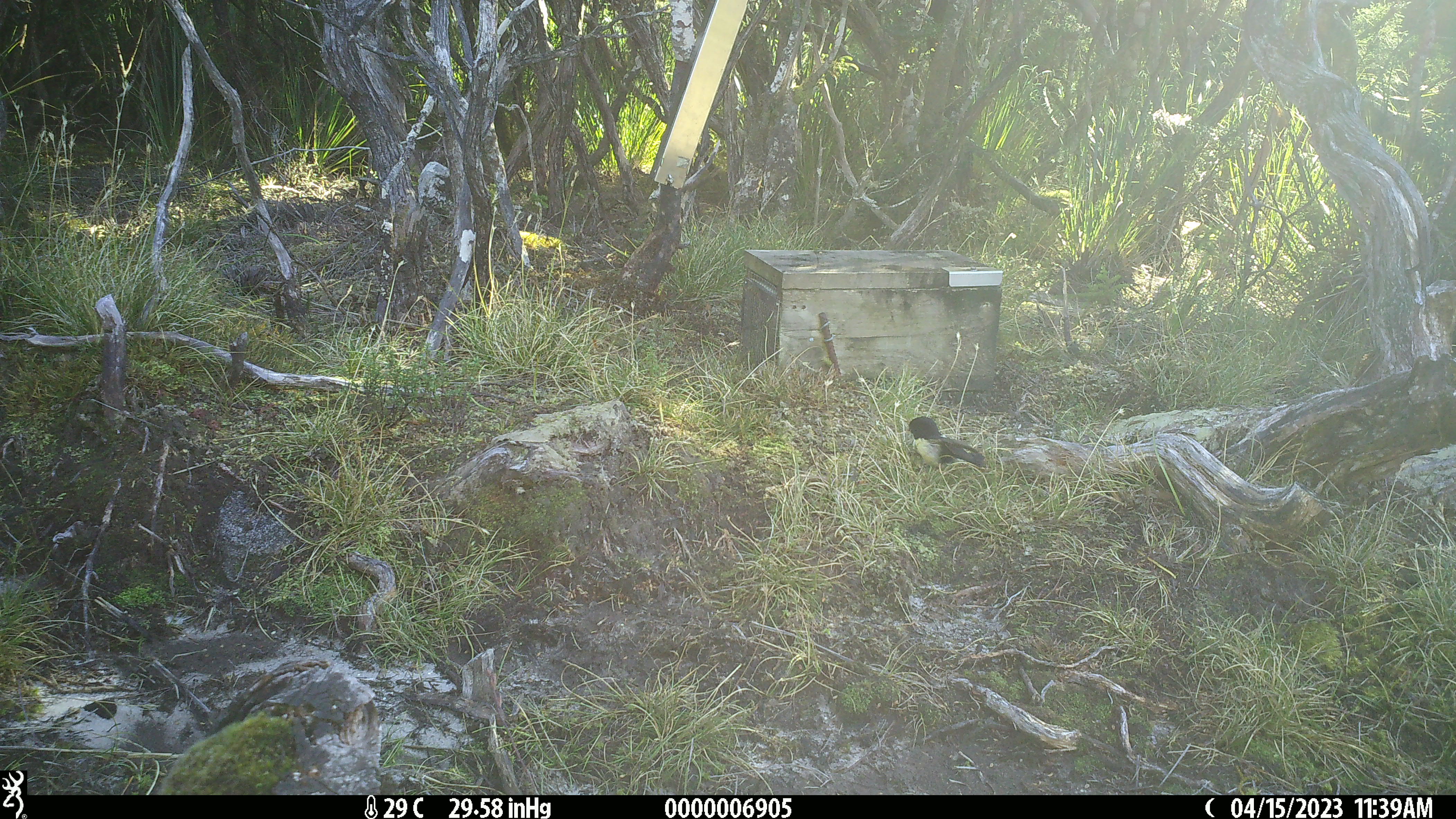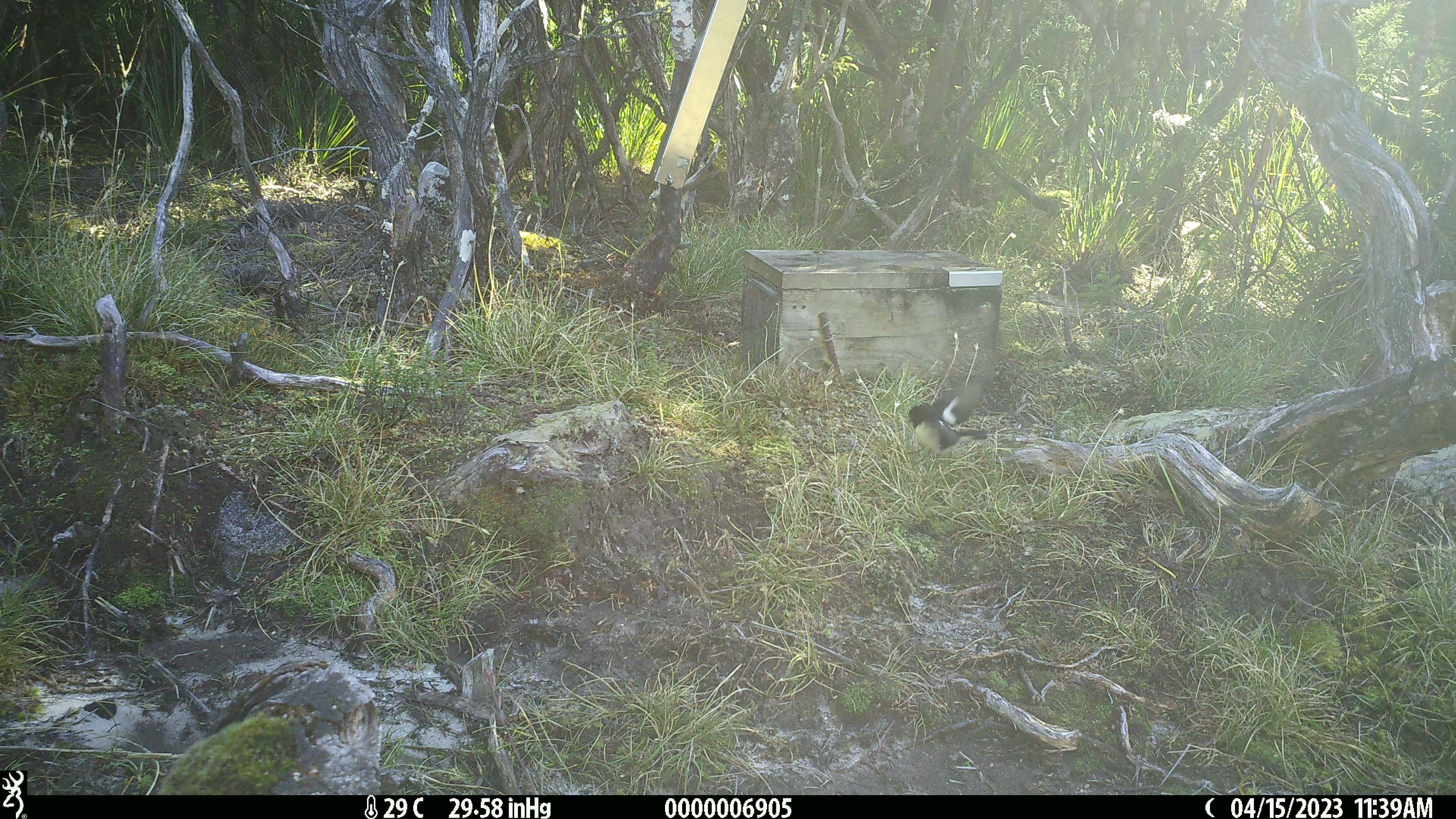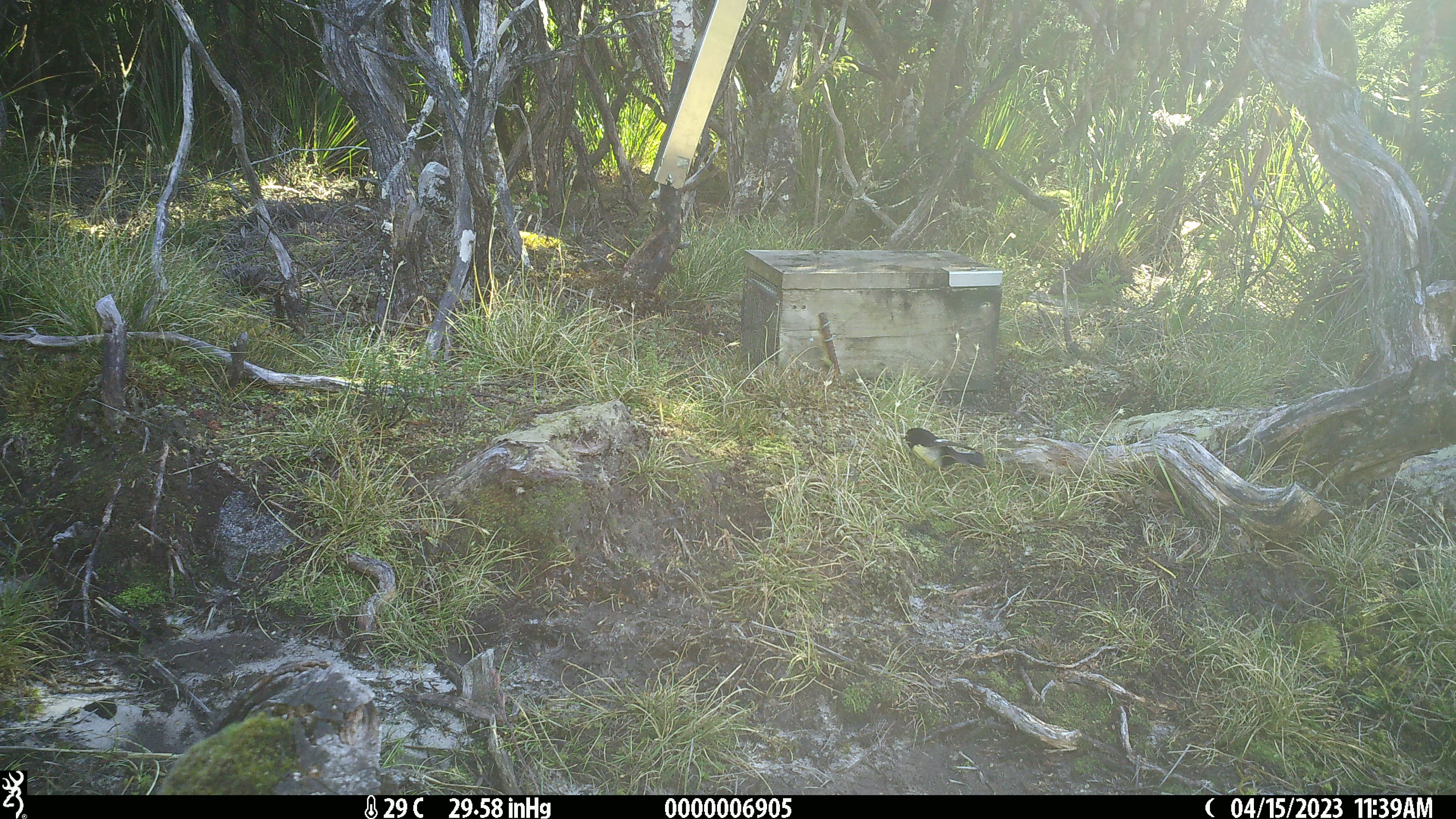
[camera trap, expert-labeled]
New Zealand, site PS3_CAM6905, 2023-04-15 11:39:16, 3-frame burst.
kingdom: Animalia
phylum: Chordata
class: Aves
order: Passeriformes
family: Petroicidae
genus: Petroica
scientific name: Petroica macrocephala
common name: tomtit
Tomtit (Petroica macrocephala).